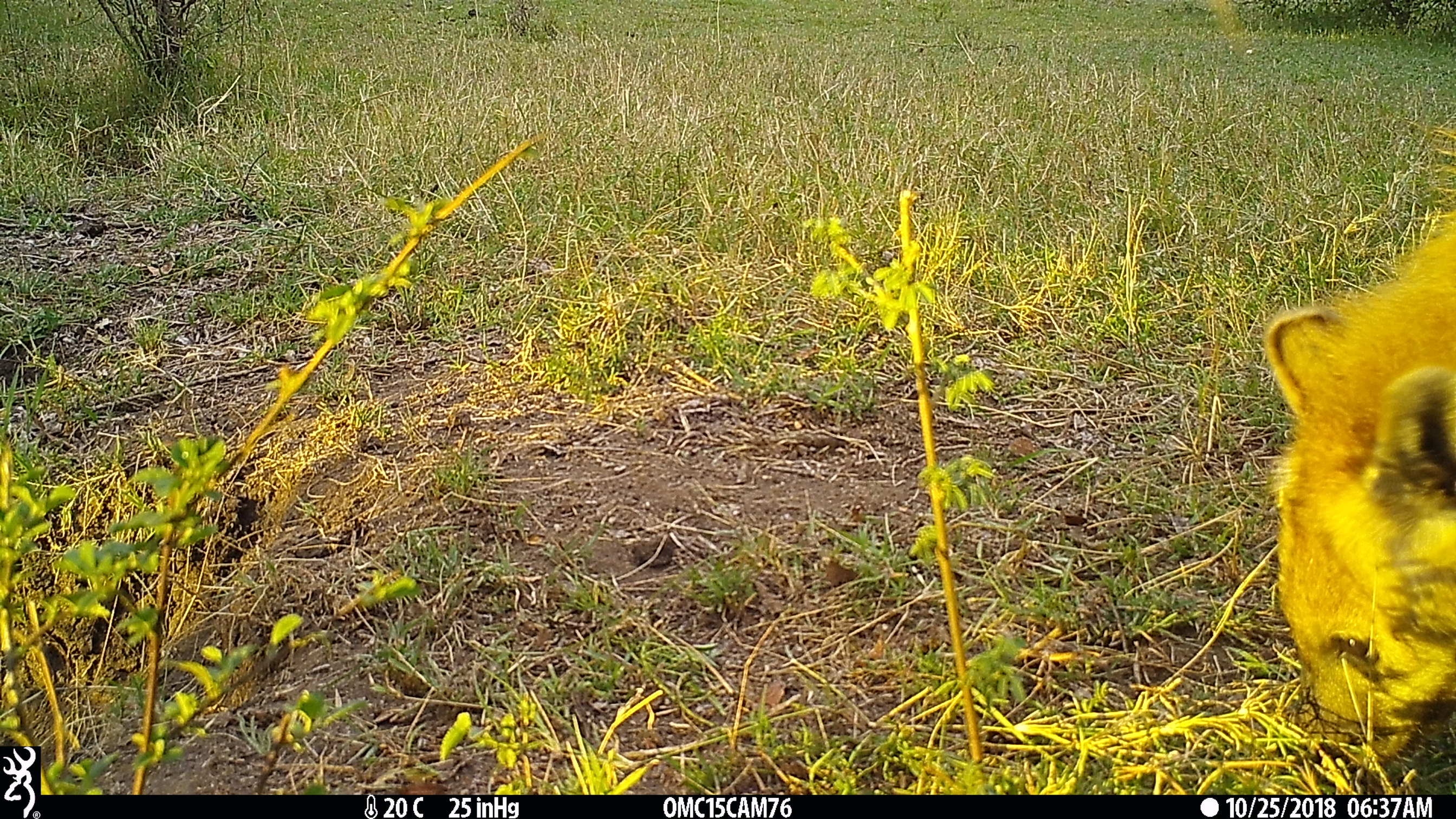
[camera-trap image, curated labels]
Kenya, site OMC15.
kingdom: Animalia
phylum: Chordata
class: Mammalia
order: Carnivora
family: Hyaenidae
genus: Crocuta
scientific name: Crocuta crocuta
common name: spotted hyena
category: hyena spotted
Hyena spotted (spotted hyena) (Crocuta crocuta).